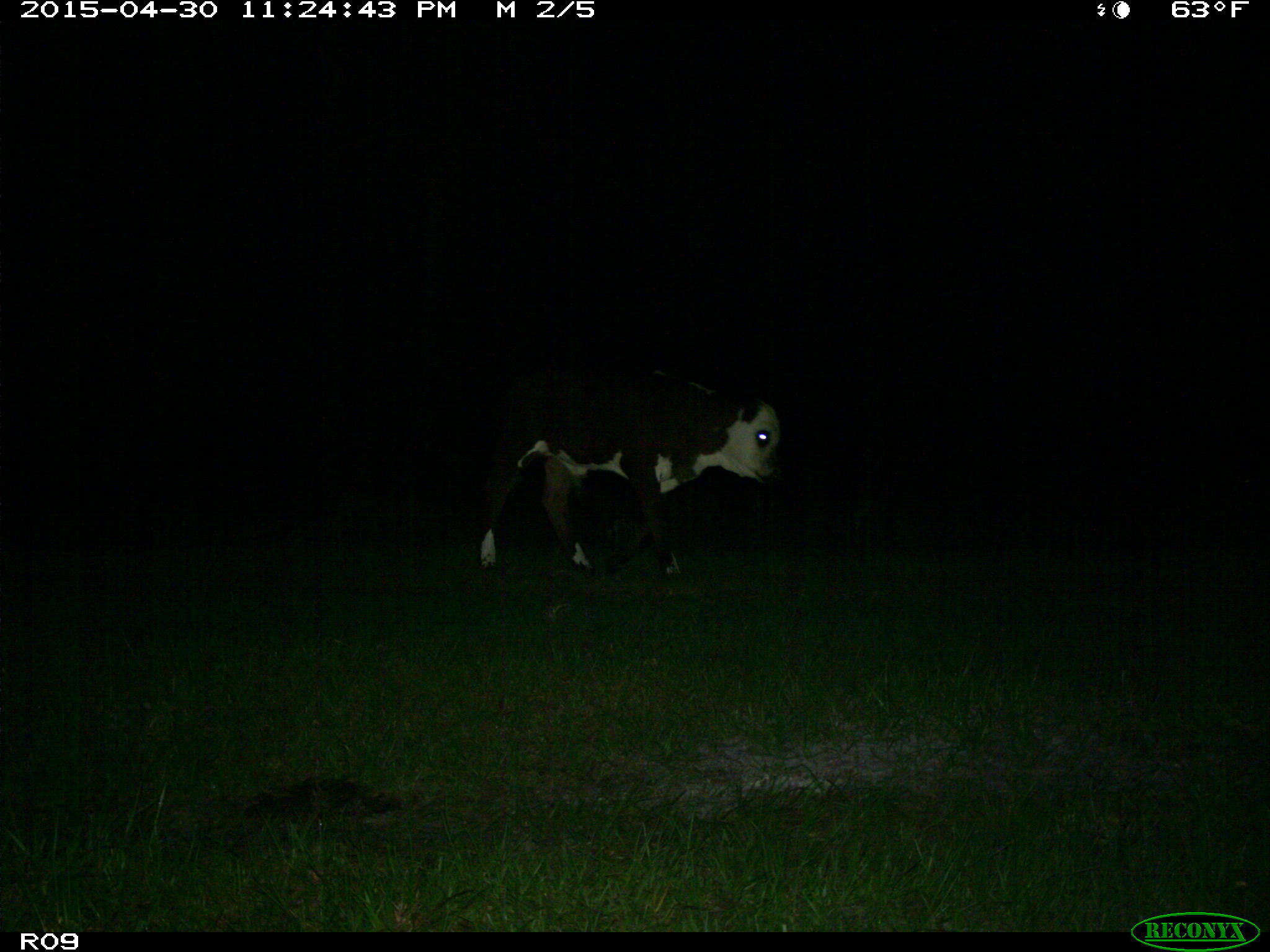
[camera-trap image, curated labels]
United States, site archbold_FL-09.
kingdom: Animalia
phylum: Chordata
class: Mammalia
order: Artiodactyla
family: Bovidae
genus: Bos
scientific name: Bos taurus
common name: domestic cow